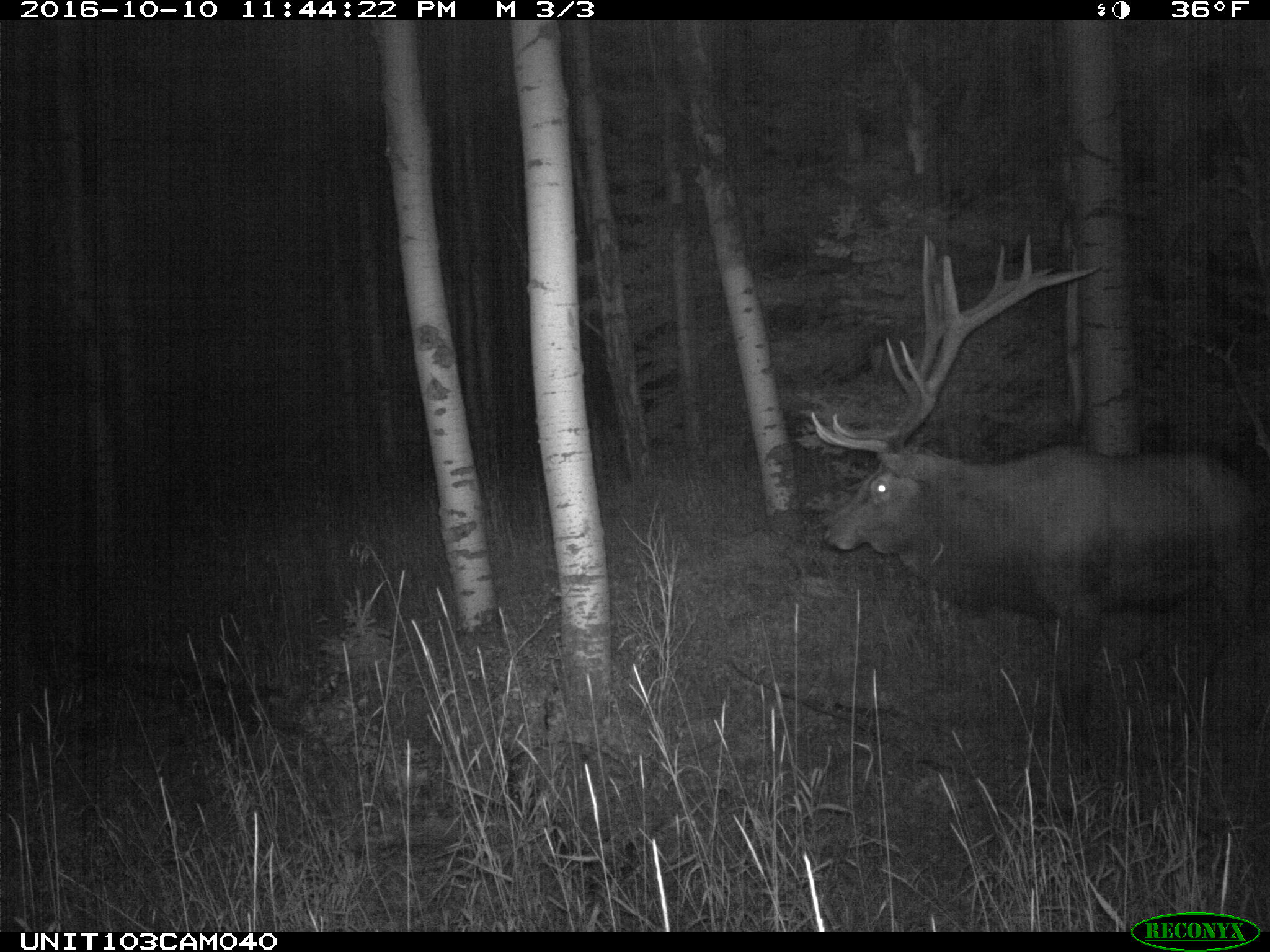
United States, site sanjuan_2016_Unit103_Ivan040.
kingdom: Animalia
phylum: Chordata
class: Mammalia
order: Artiodactyla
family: Cervidae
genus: Cervus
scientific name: Cervus elaphus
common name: red deer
Cervus elaphus (red deer).